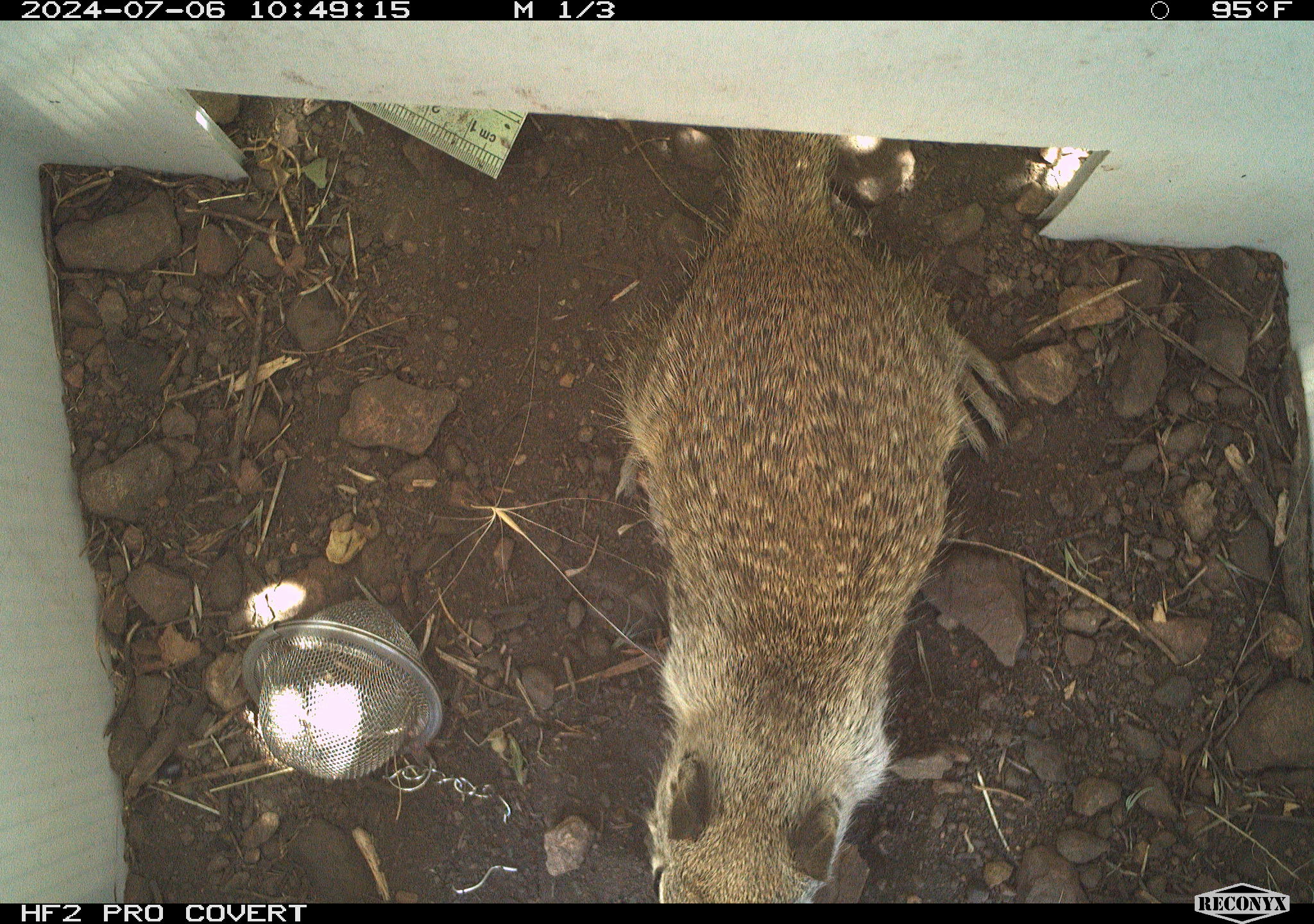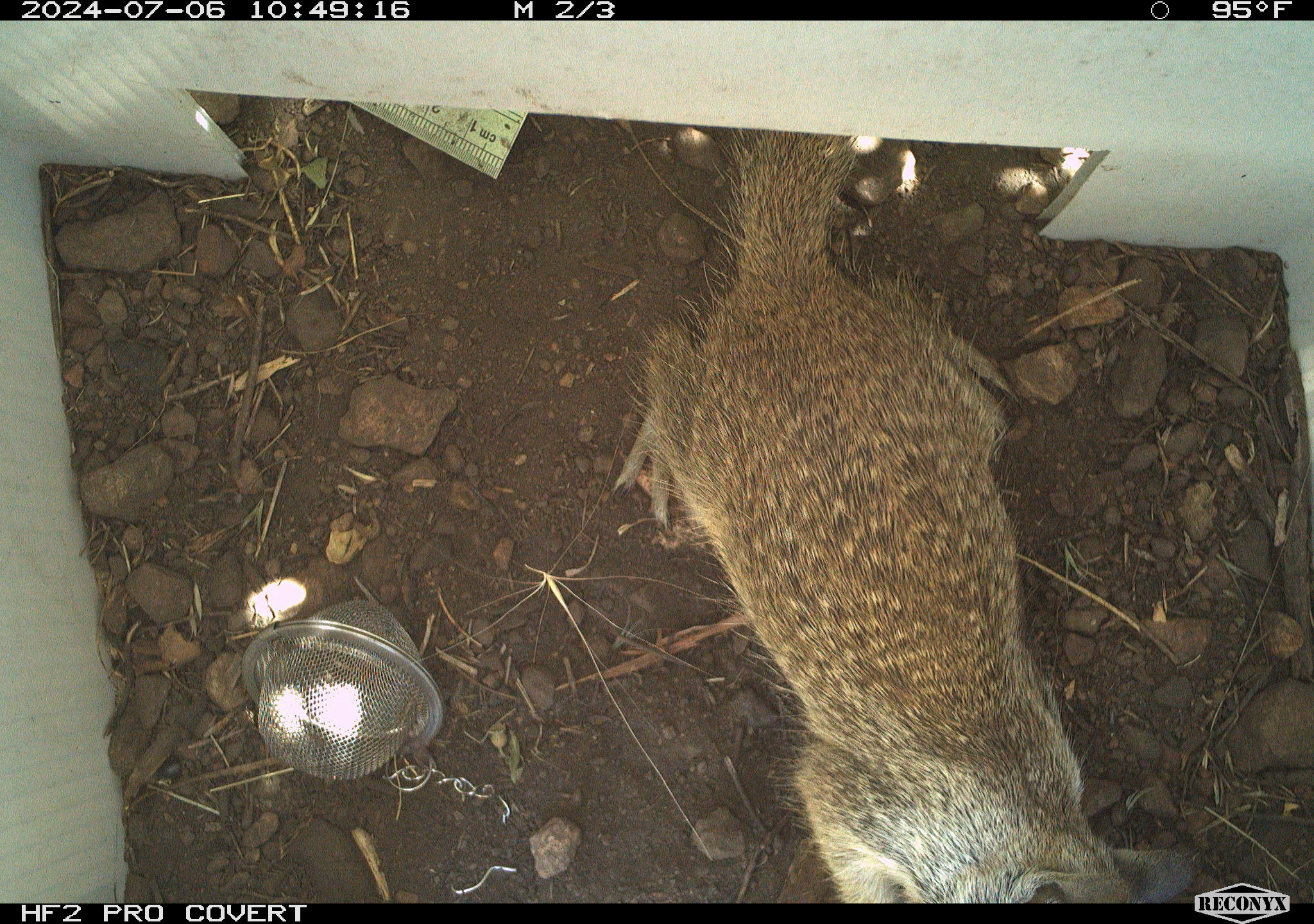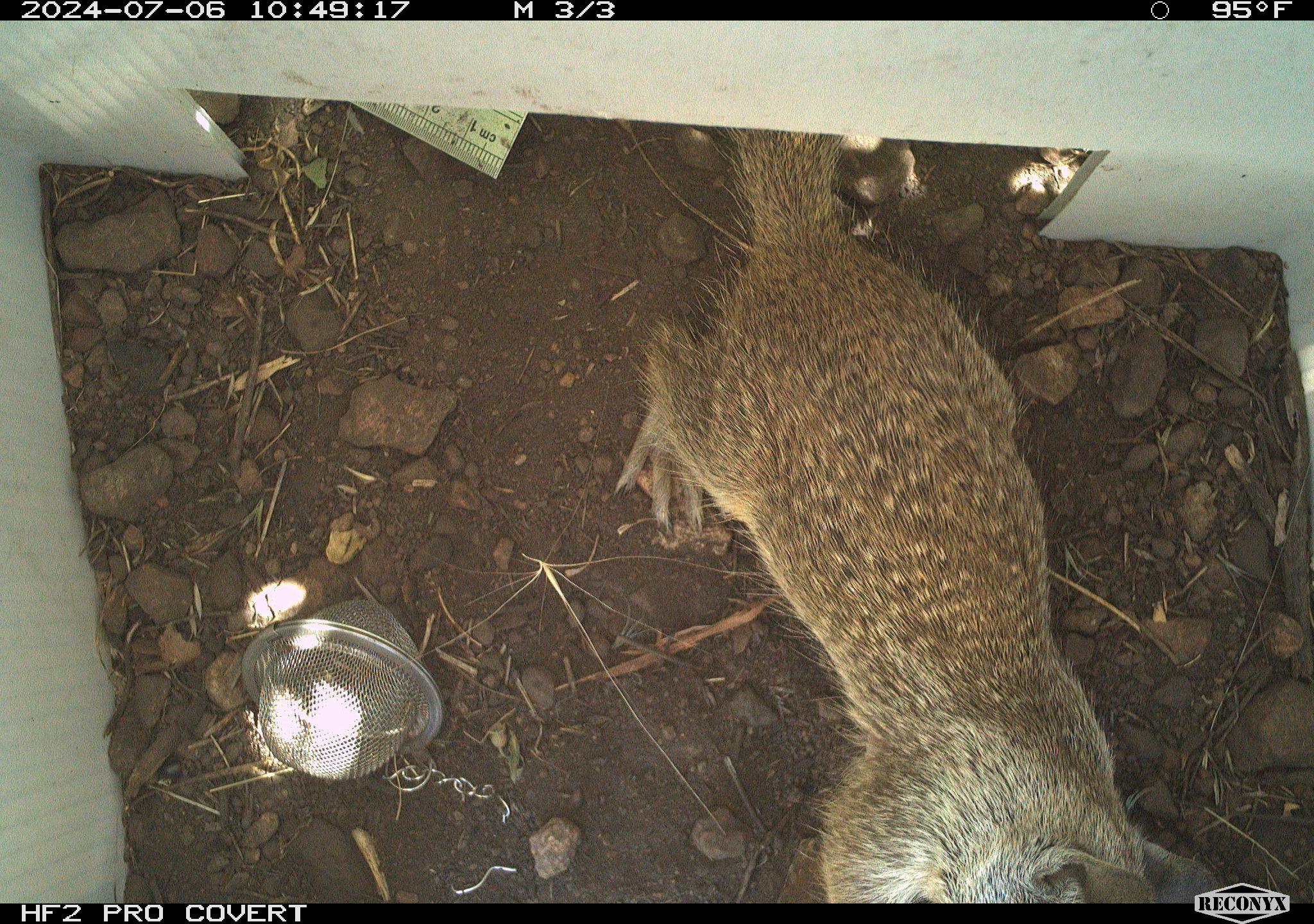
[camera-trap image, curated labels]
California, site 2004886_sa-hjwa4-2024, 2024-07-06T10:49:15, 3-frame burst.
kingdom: Animalia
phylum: Chordata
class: Mammalia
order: Rodentia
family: Sciuridae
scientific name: Sciuridae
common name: squirrels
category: sciuridae family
Sciuridae family (squirrels) (Sciuridae).